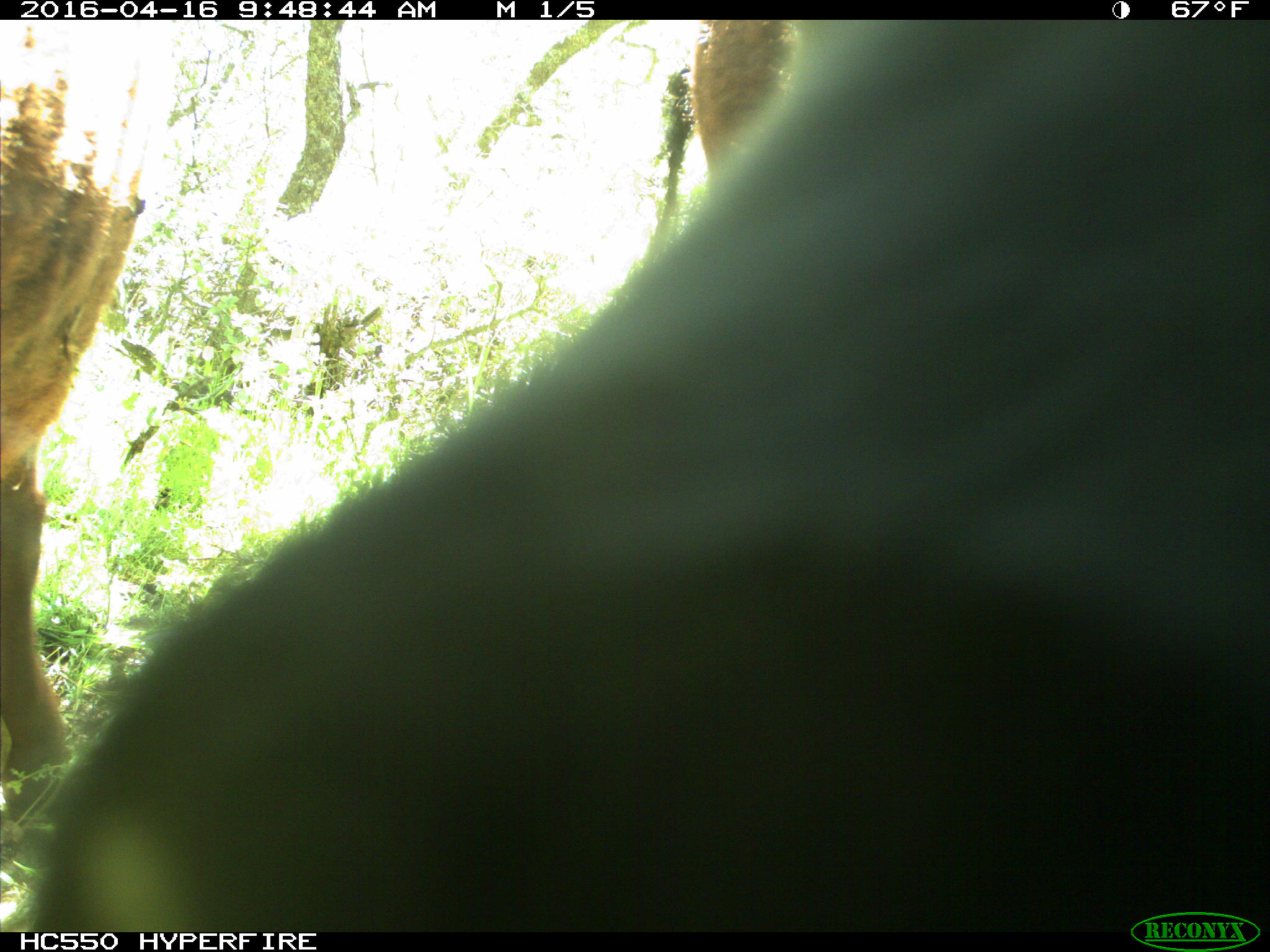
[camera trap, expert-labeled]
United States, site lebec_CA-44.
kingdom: Animalia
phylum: Chordata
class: Mammalia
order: Artiodactyla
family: Bovidae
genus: Bos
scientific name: Bos taurus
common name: domestic cow